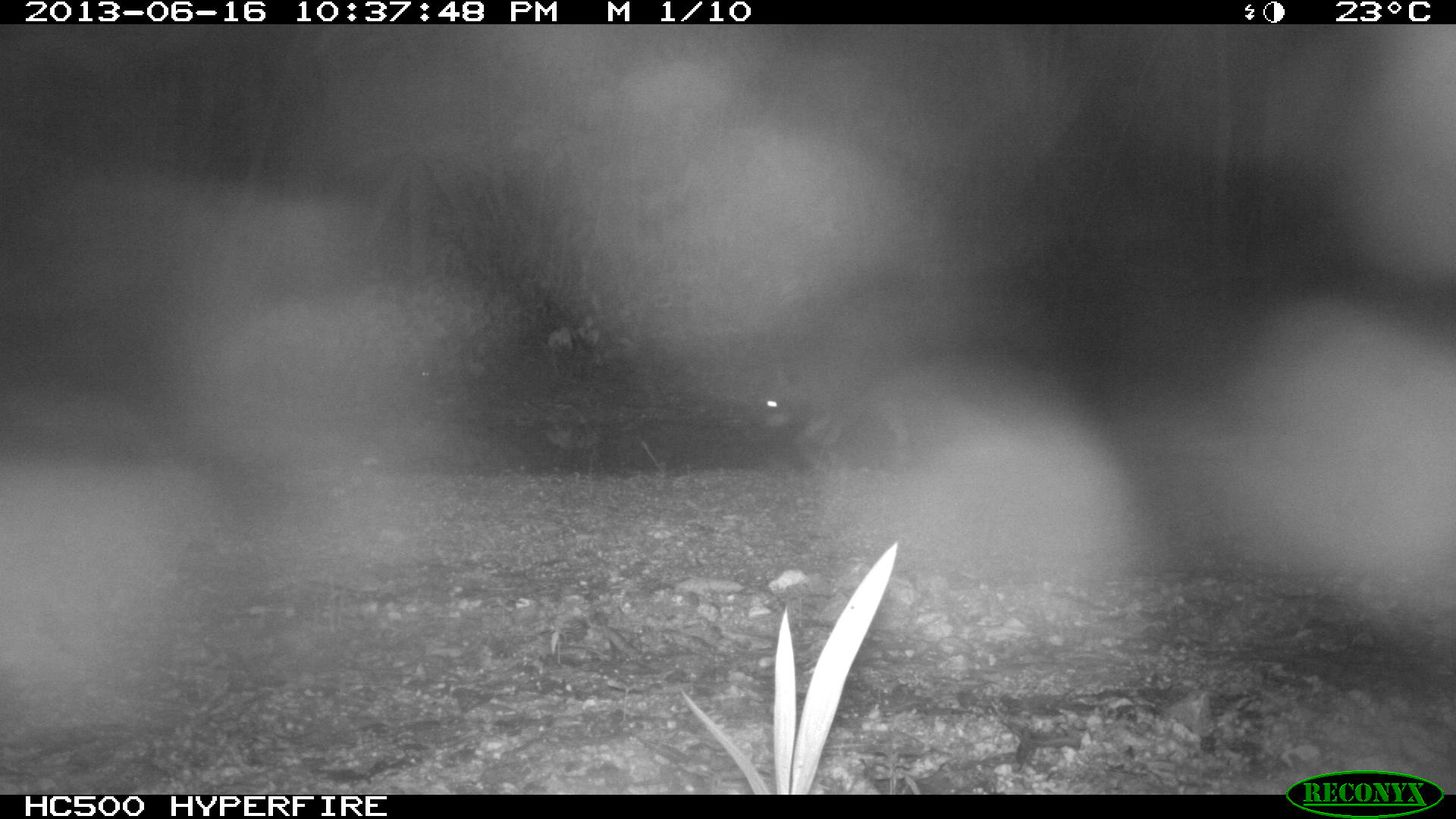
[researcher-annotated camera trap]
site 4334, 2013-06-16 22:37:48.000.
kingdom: Animalia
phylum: Chordata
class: Mammalia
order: Carnivora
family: Procyonidae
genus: Procyon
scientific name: Procyon lotor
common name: common raccoon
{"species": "Procyon lotor (common raccoon)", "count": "1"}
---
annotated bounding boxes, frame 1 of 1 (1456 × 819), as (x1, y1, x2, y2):
procyon lotor: (754, 364, 926, 473)